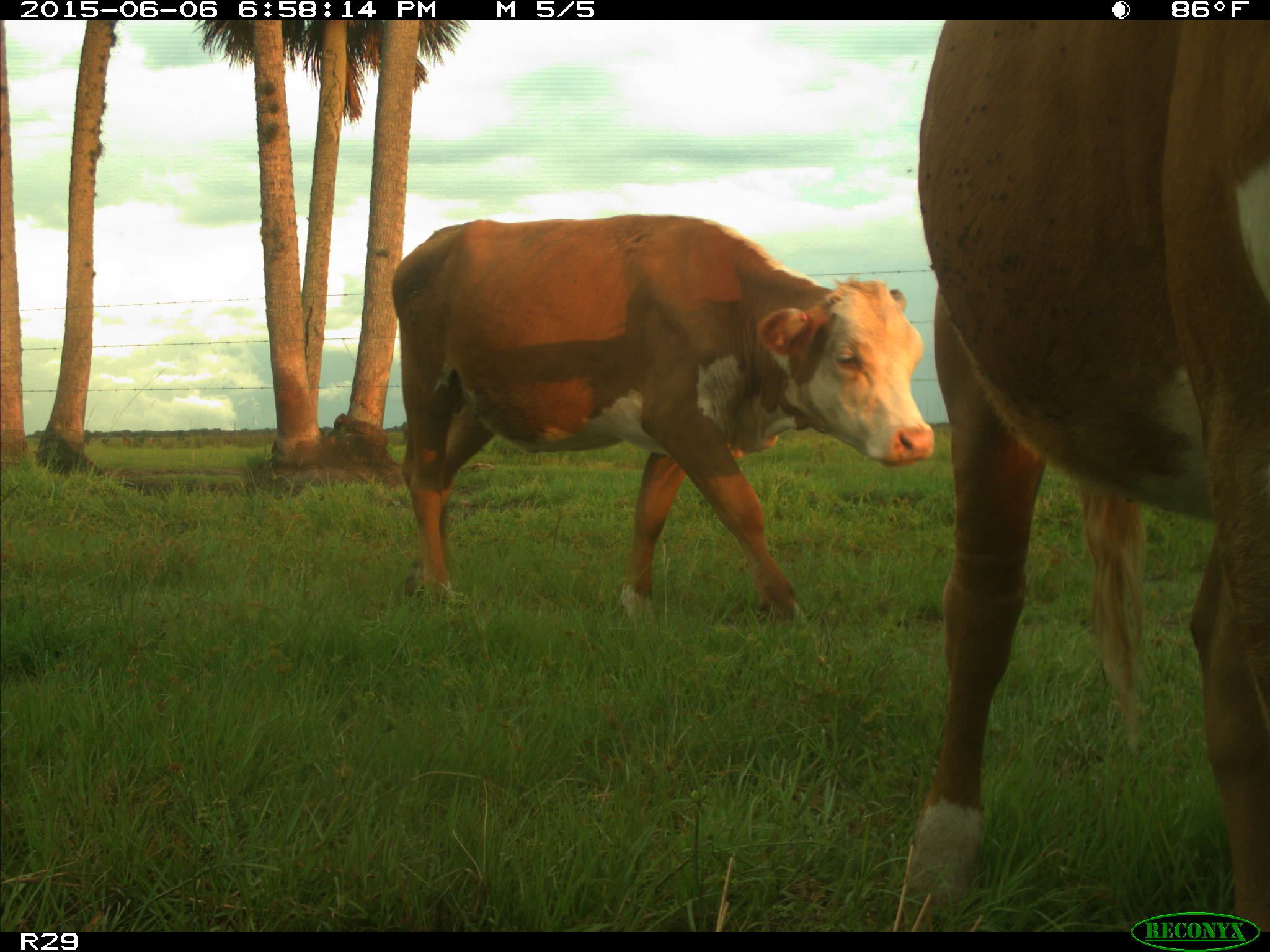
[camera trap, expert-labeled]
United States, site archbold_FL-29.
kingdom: Animalia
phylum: Chordata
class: Mammalia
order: Artiodactyla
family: Bovidae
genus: Bos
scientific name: Bos taurus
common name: domestic cow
Bos taurus (domestic cow).